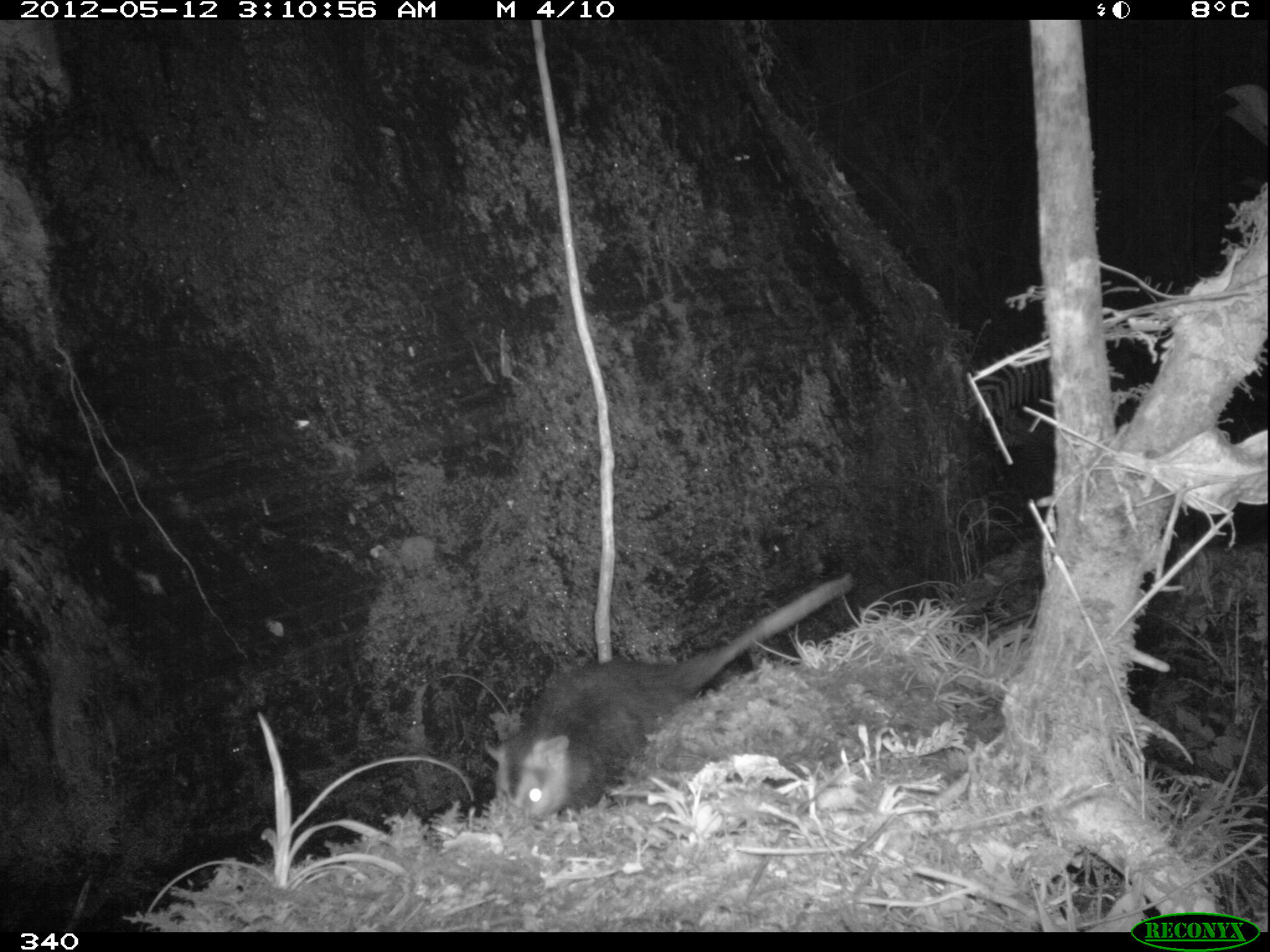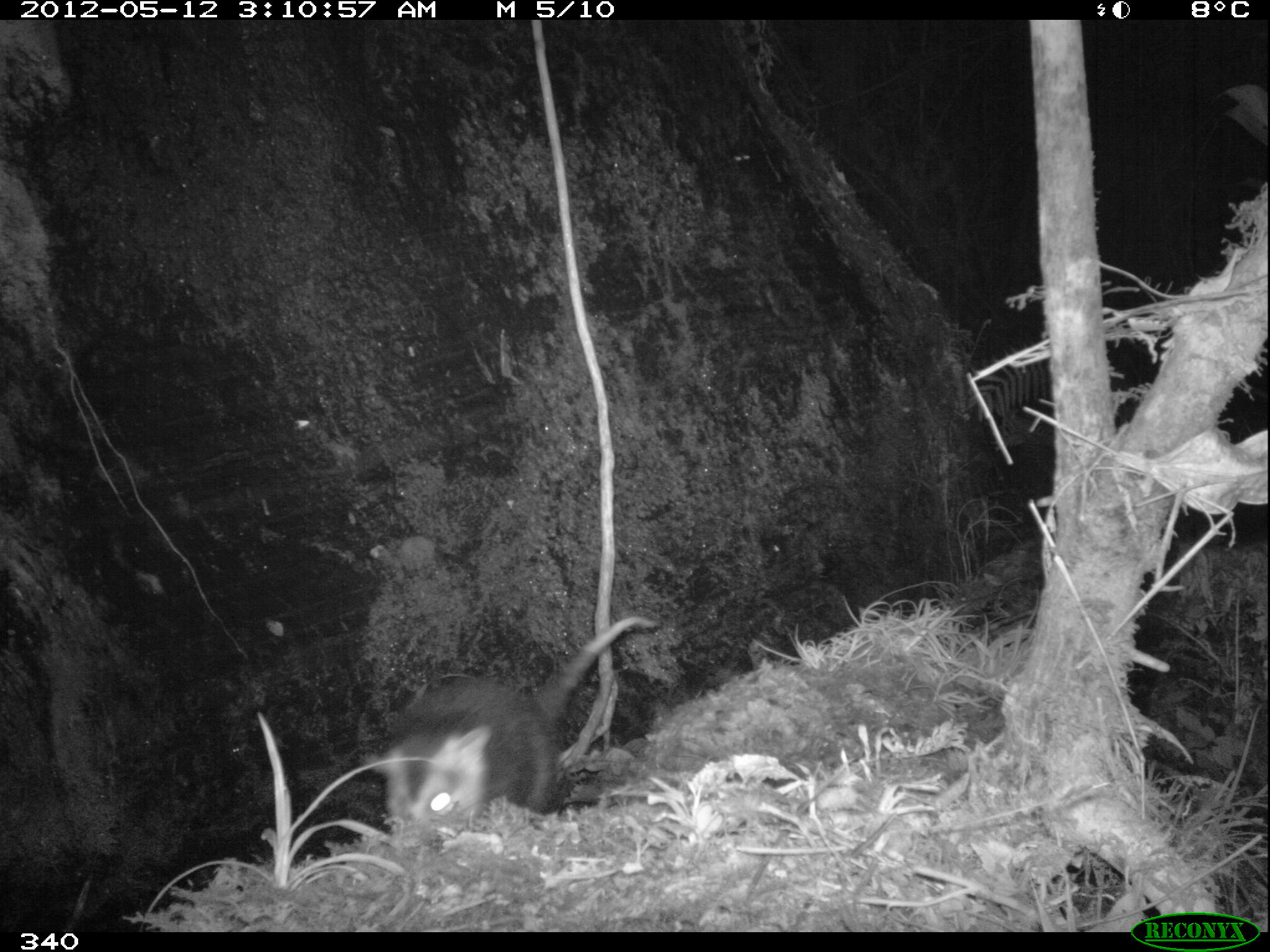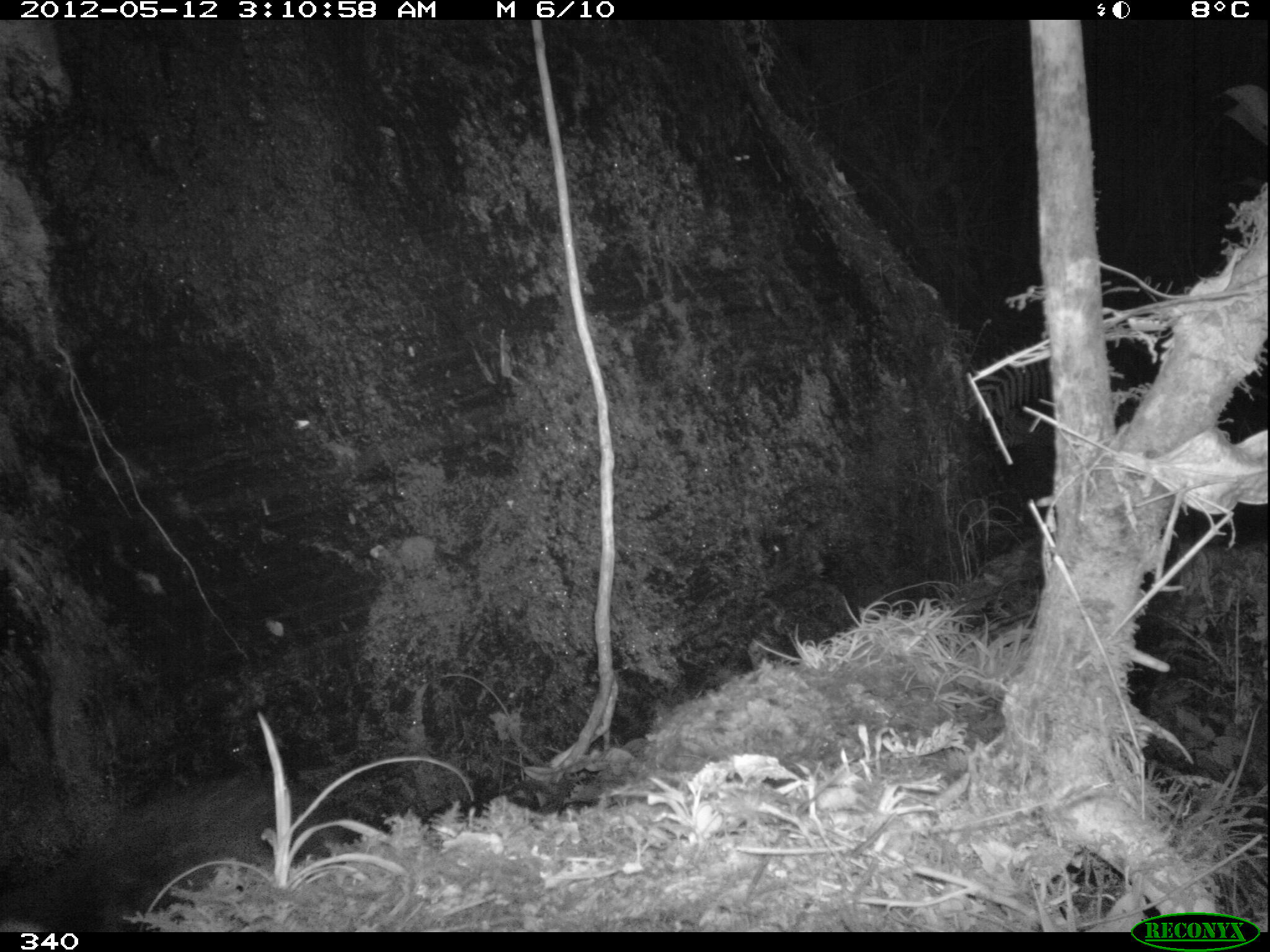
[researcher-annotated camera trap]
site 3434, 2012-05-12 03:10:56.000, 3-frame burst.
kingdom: Animalia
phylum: Chordata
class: Mammalia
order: Didelphimorphia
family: Didelphidae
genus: Didelphis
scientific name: Didelphis pernigra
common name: andean white-eared opossum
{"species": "Didelphis pernigra (andean white-eared opossum)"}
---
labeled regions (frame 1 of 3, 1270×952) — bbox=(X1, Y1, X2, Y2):
didelphis pernigra: bbox=(481, 571, 854, 815)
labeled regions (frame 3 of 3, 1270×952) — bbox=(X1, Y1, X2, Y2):
didelphis pernigra: bbox=(0, 767, 394, 930)